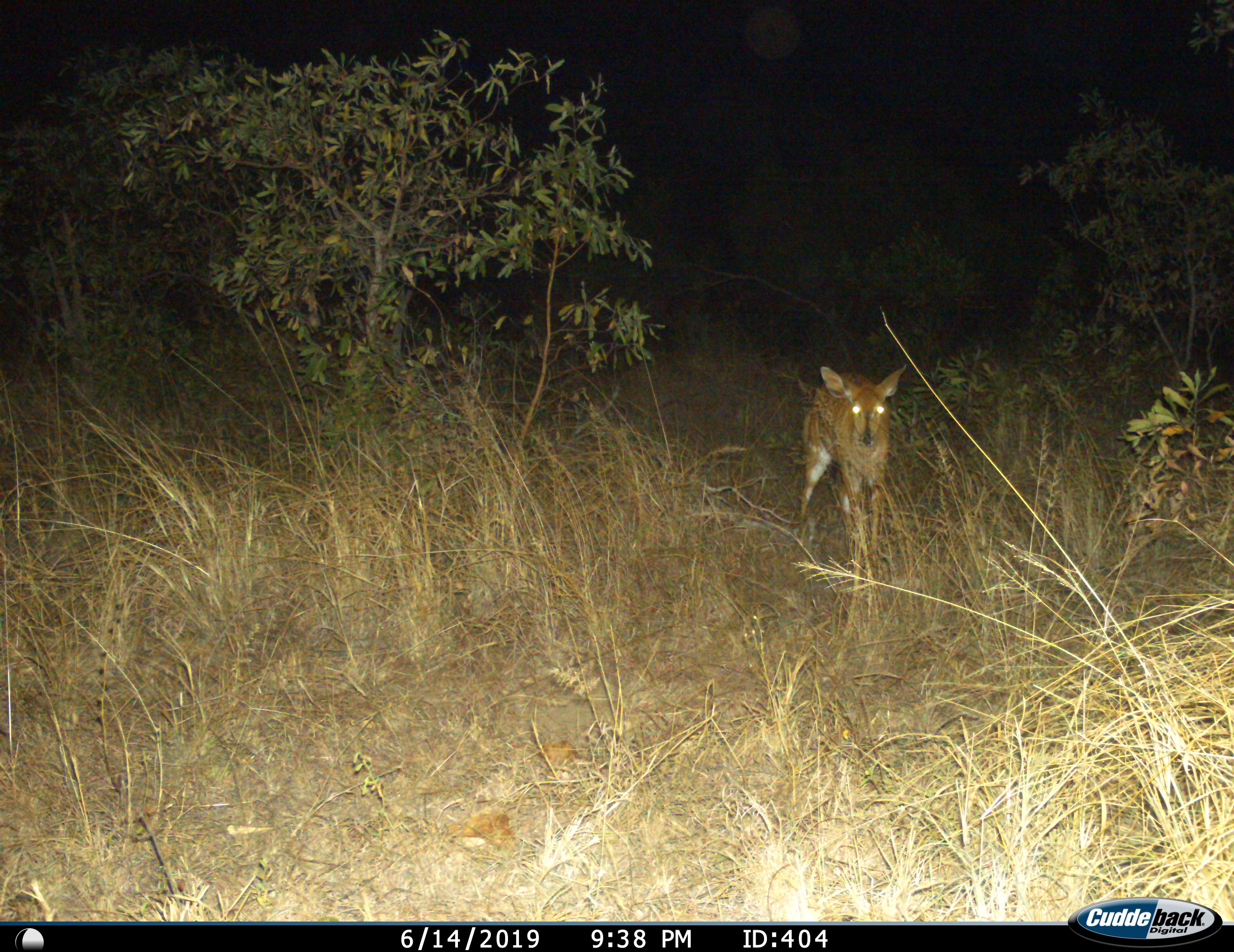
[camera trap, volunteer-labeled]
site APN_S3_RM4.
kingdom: Animalia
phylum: Chordata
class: Mammalia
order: Artiodactyla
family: Bovidae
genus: Tragelaphus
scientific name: Tragelaphus angasii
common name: nyala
Nyala (Tragelaphus angasii), count 1. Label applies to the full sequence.